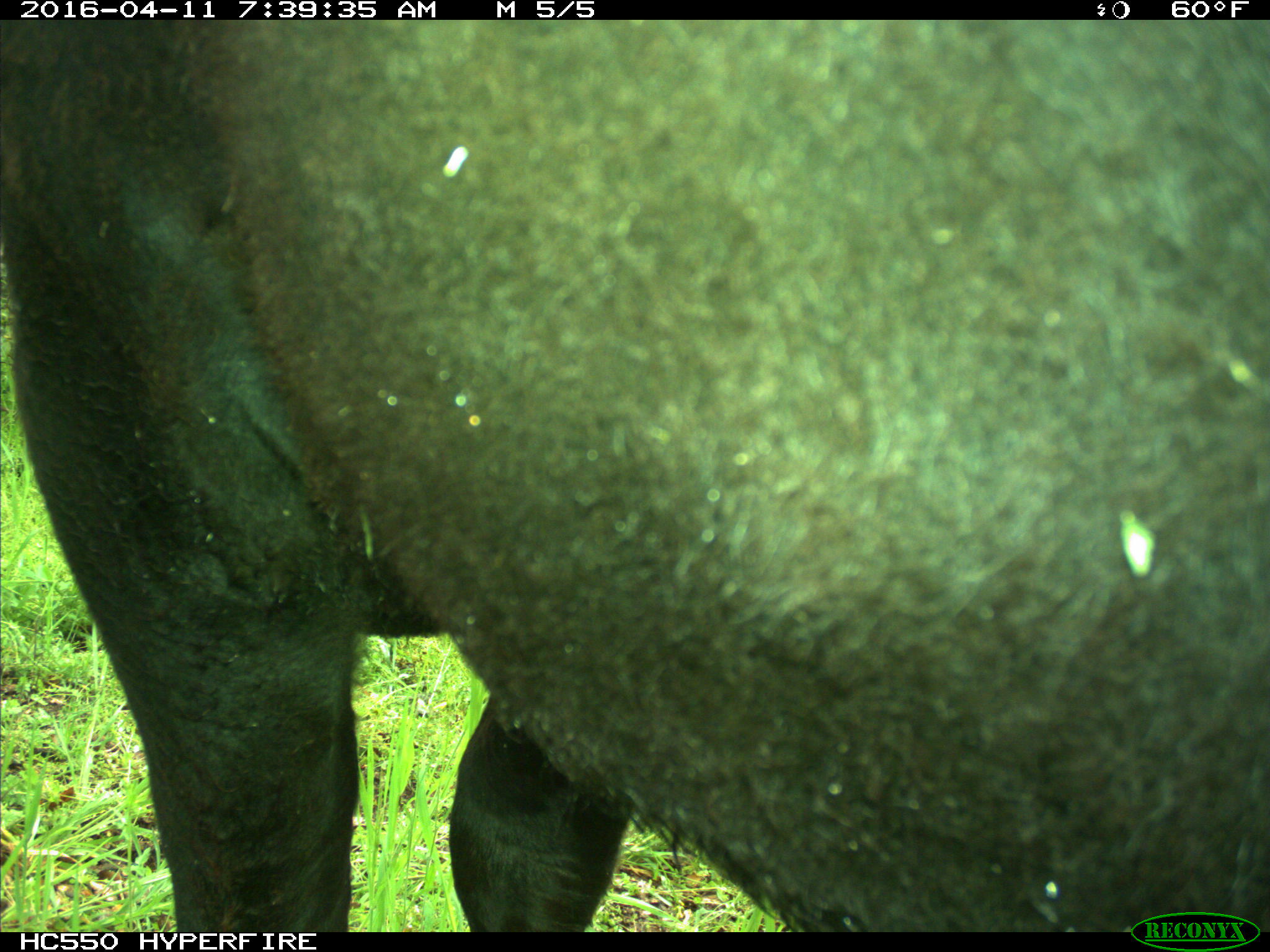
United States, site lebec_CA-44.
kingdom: Animalia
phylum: Chordata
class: Mammalia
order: Artiodactyla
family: Bovidae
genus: Bos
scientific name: Bos taurus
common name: domestic cow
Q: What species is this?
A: Bos taurus (domestic cow).